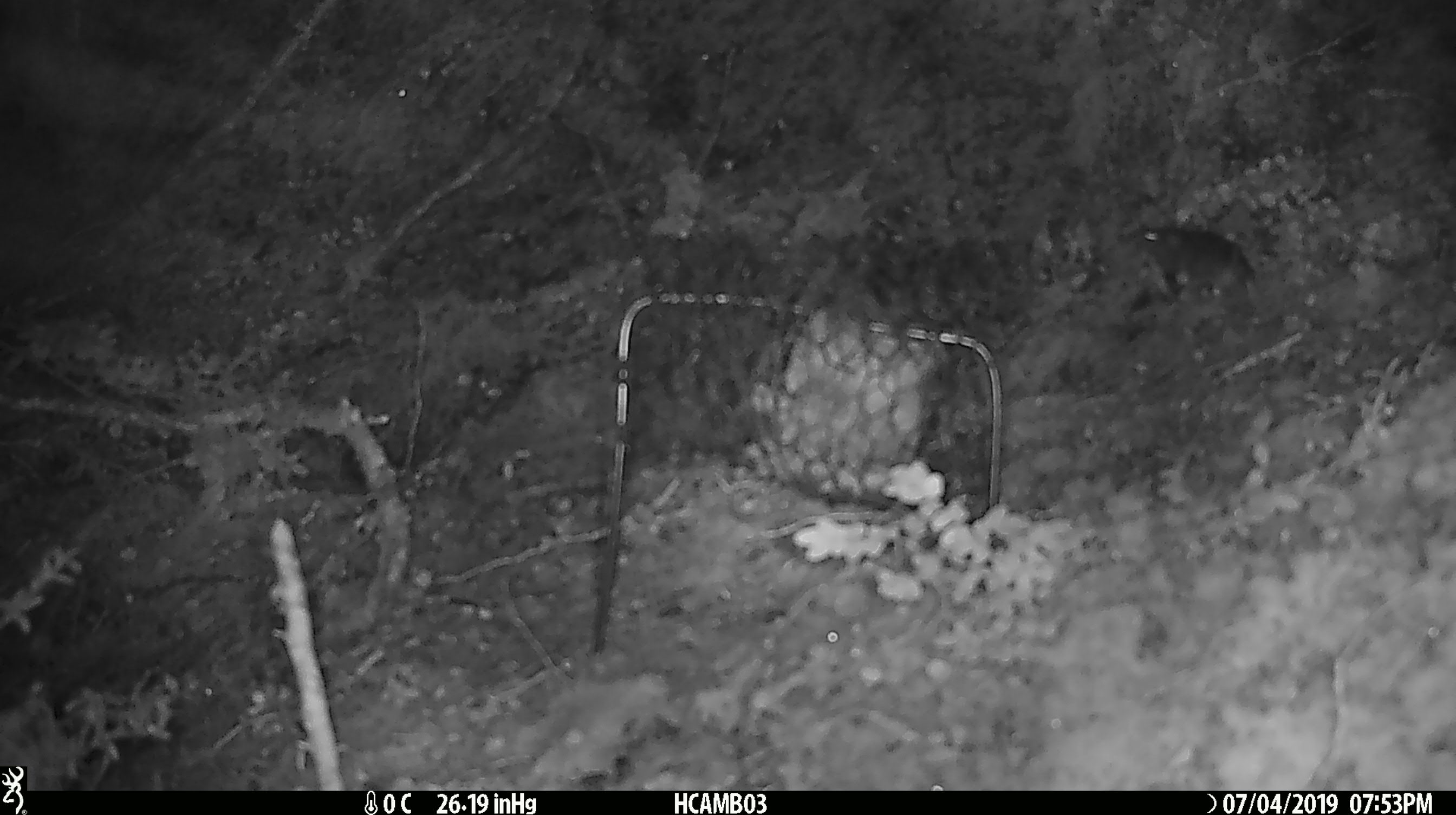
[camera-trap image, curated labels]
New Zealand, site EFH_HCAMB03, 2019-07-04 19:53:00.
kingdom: Animalia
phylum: Chordata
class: Mammalia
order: Rodentia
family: Muridae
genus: Mus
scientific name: Mus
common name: mouse